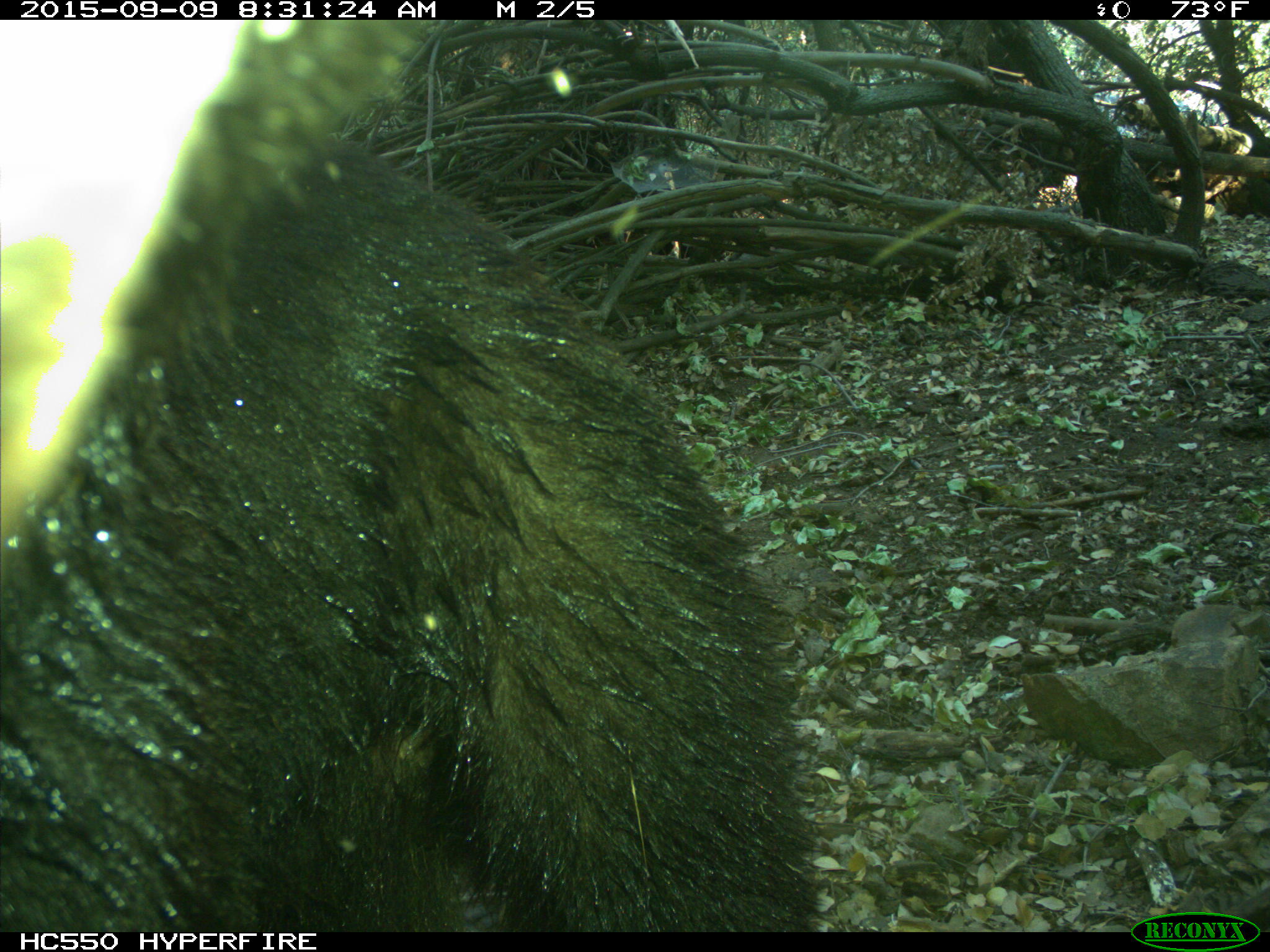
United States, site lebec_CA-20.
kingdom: Animalia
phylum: Chordata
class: Mammalia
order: Carnivora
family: Ursidae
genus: Ursus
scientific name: Ursus americanus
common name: american black bear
Ursus americanus (american black bear).